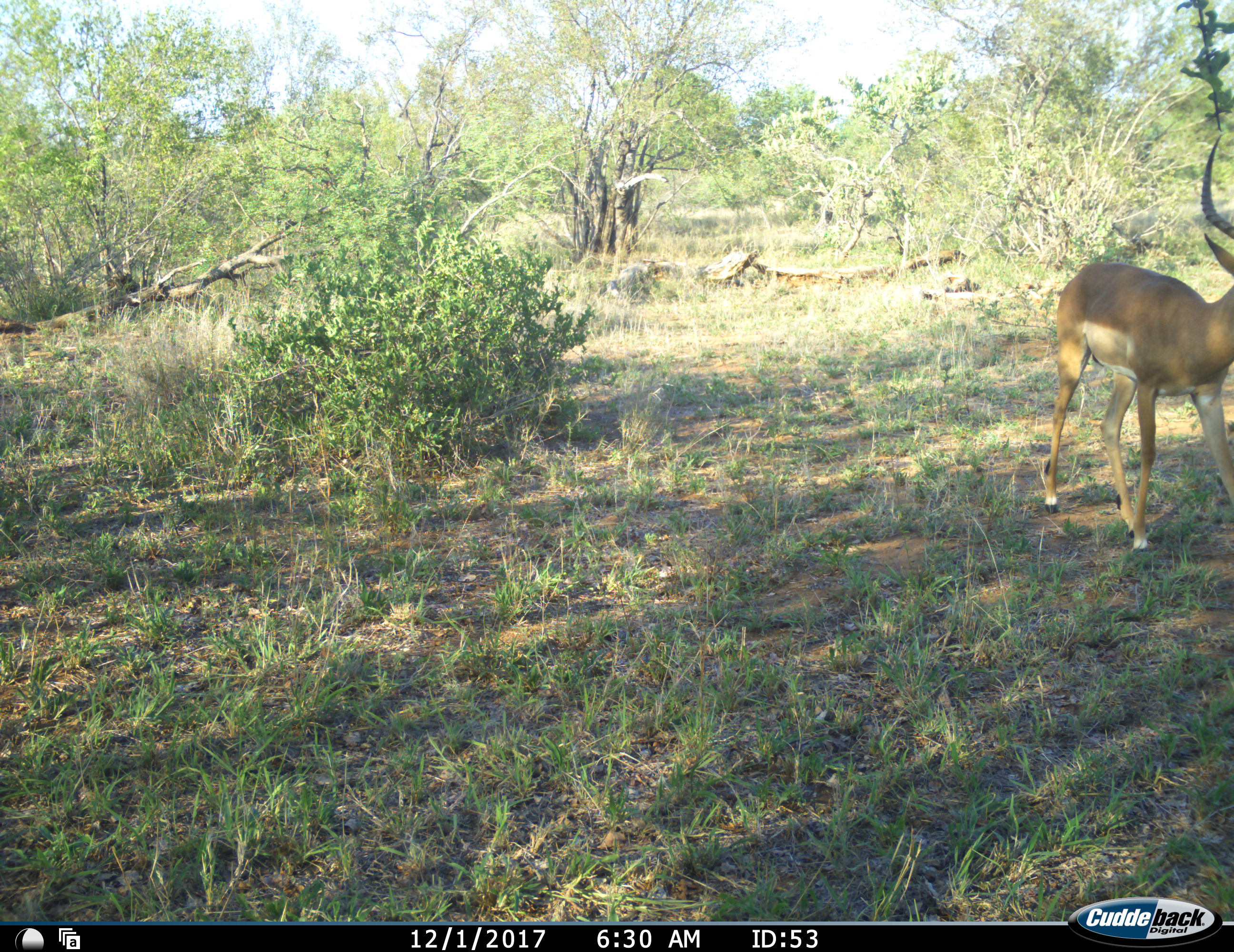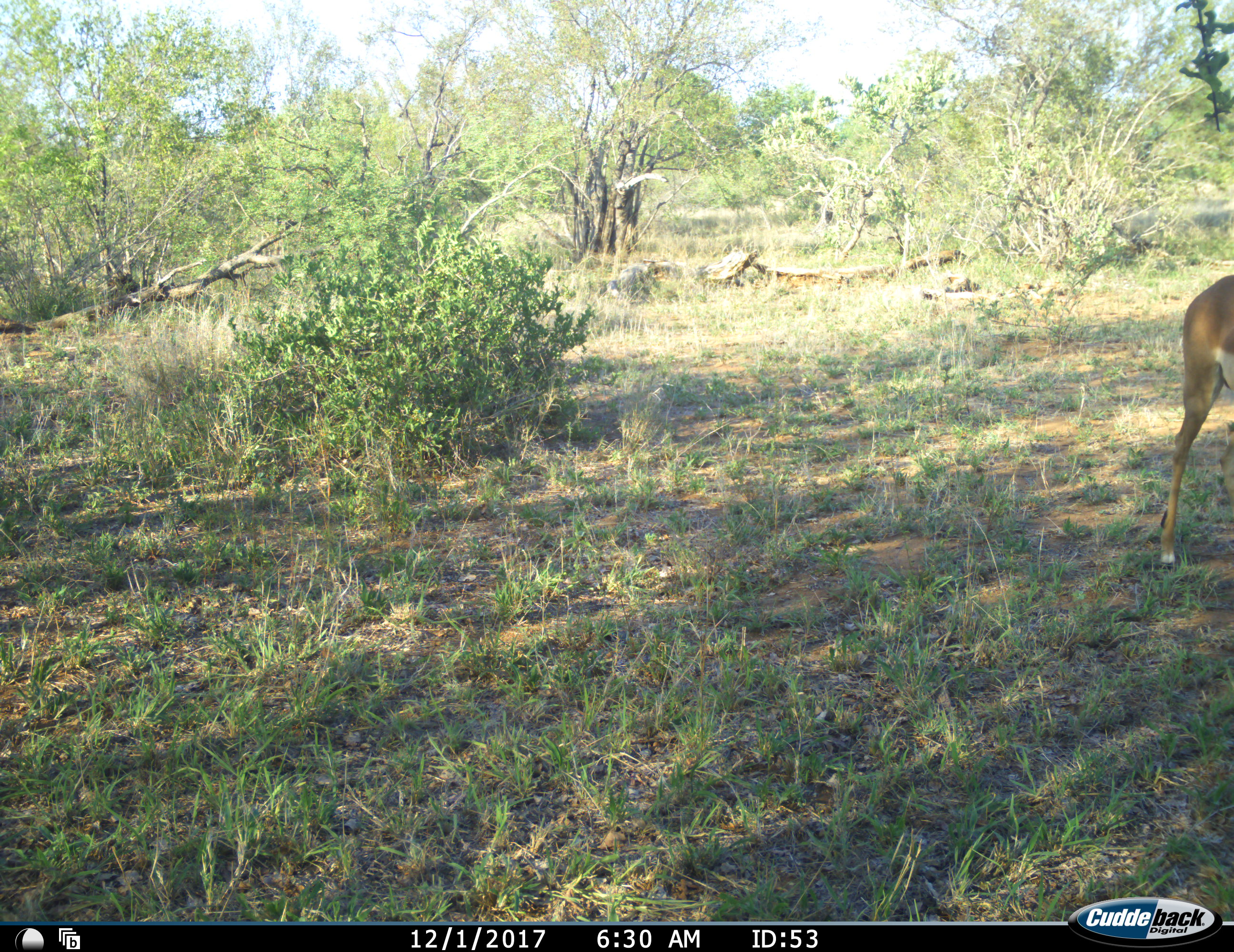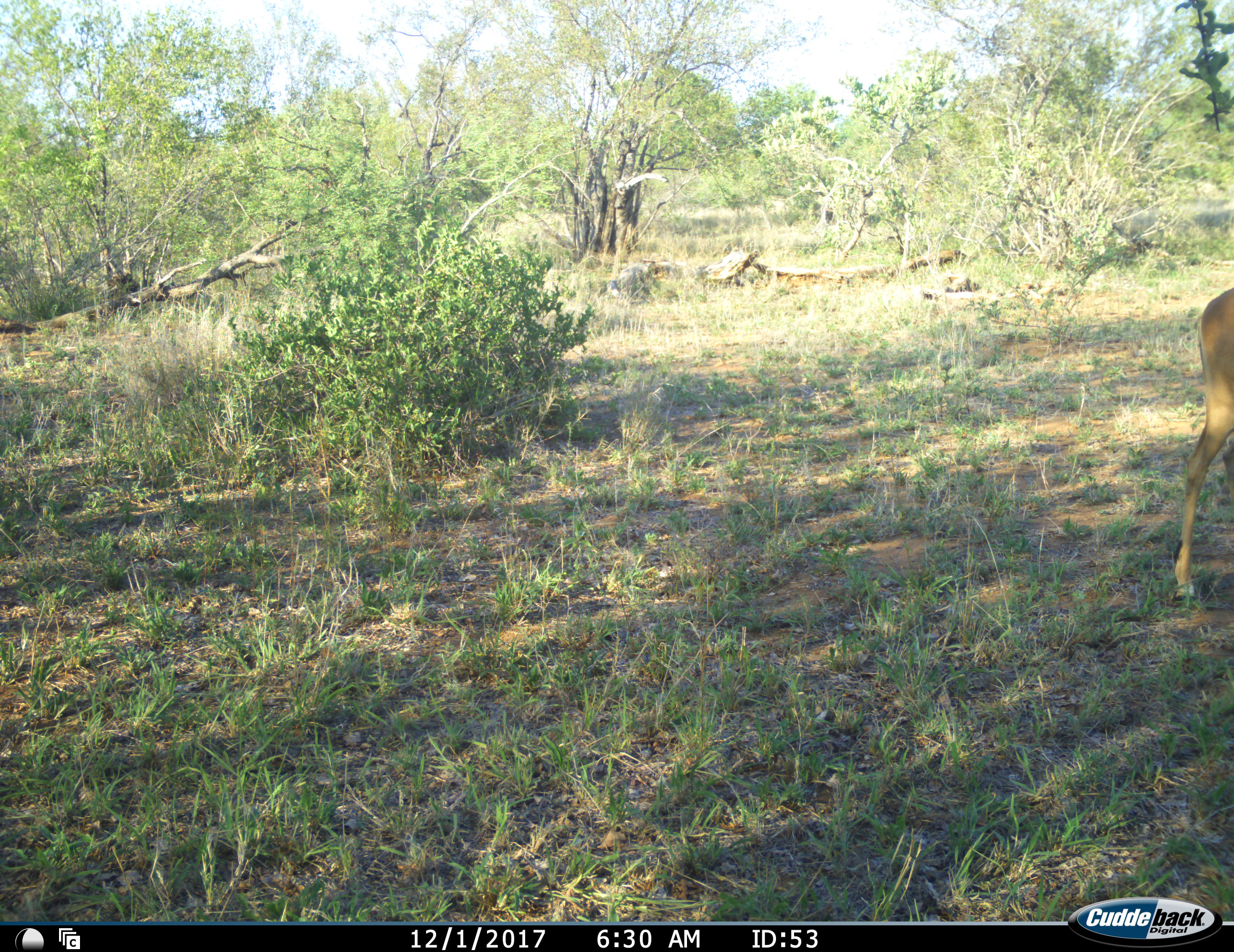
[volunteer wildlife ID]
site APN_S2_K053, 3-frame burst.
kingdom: Animalia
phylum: Chordata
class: Mammalia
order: Artiodactyla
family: Bovidae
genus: Aepyceros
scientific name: Aepyceros melampus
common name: impala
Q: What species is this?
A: Impala (Aepyceros melampus).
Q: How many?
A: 1.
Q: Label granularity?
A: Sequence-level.